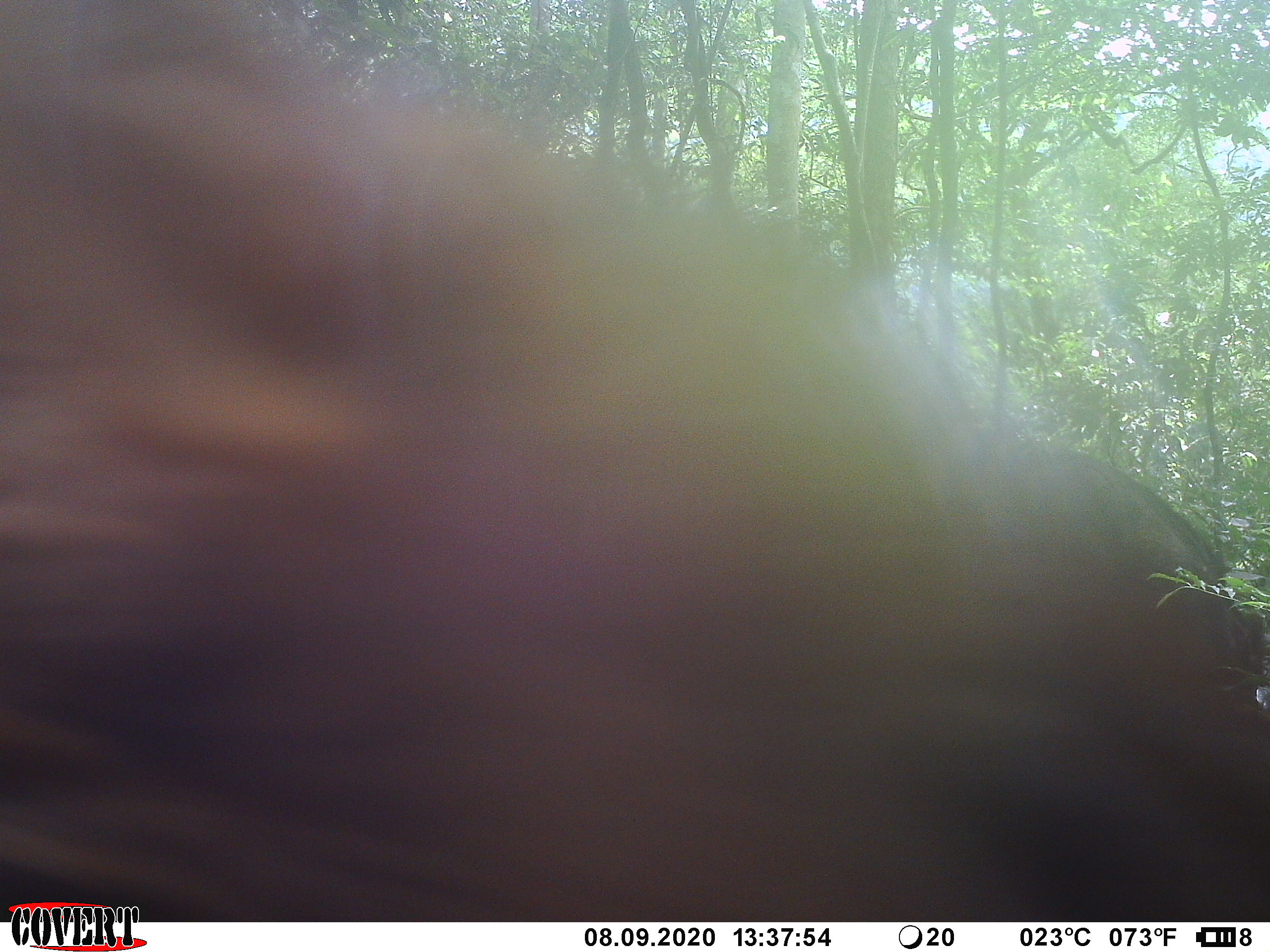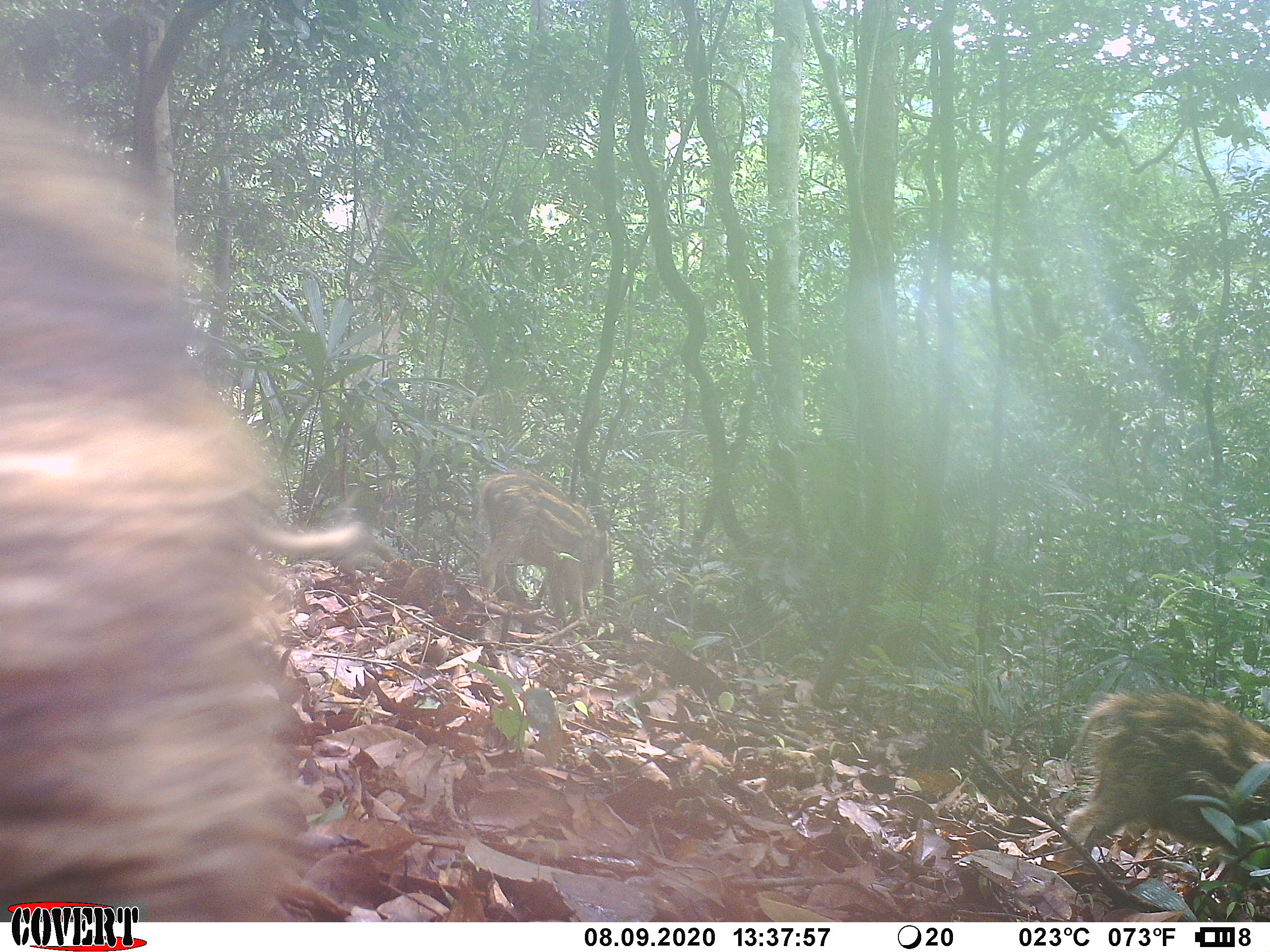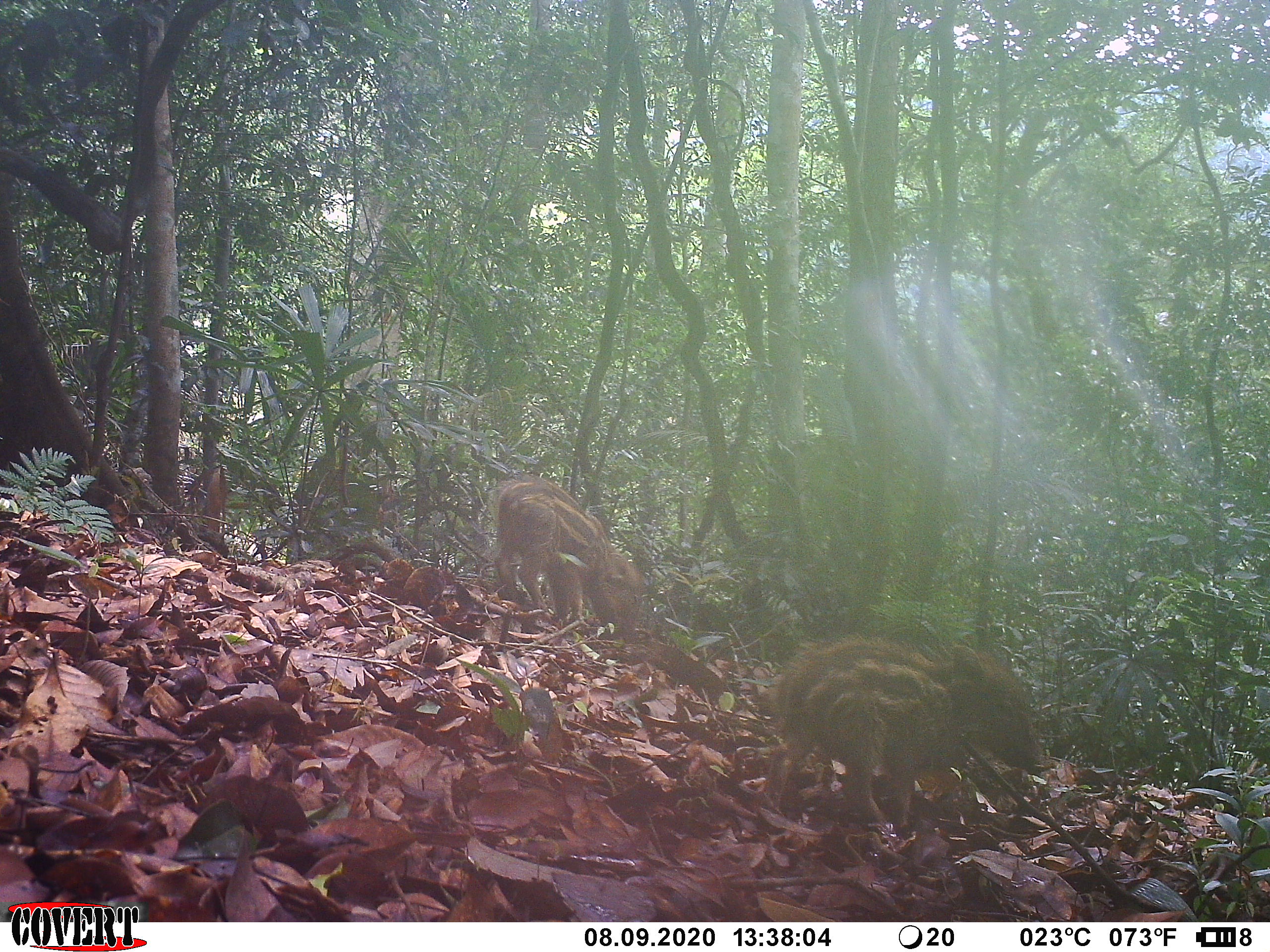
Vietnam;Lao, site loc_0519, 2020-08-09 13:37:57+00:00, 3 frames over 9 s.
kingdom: Animalia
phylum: Chordata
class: Mammalia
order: Artiodactyla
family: Suidae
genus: Sus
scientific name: Sus scrofa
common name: eurasian wild pig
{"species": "eurasian wild pig (Sus scrofa)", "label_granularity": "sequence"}